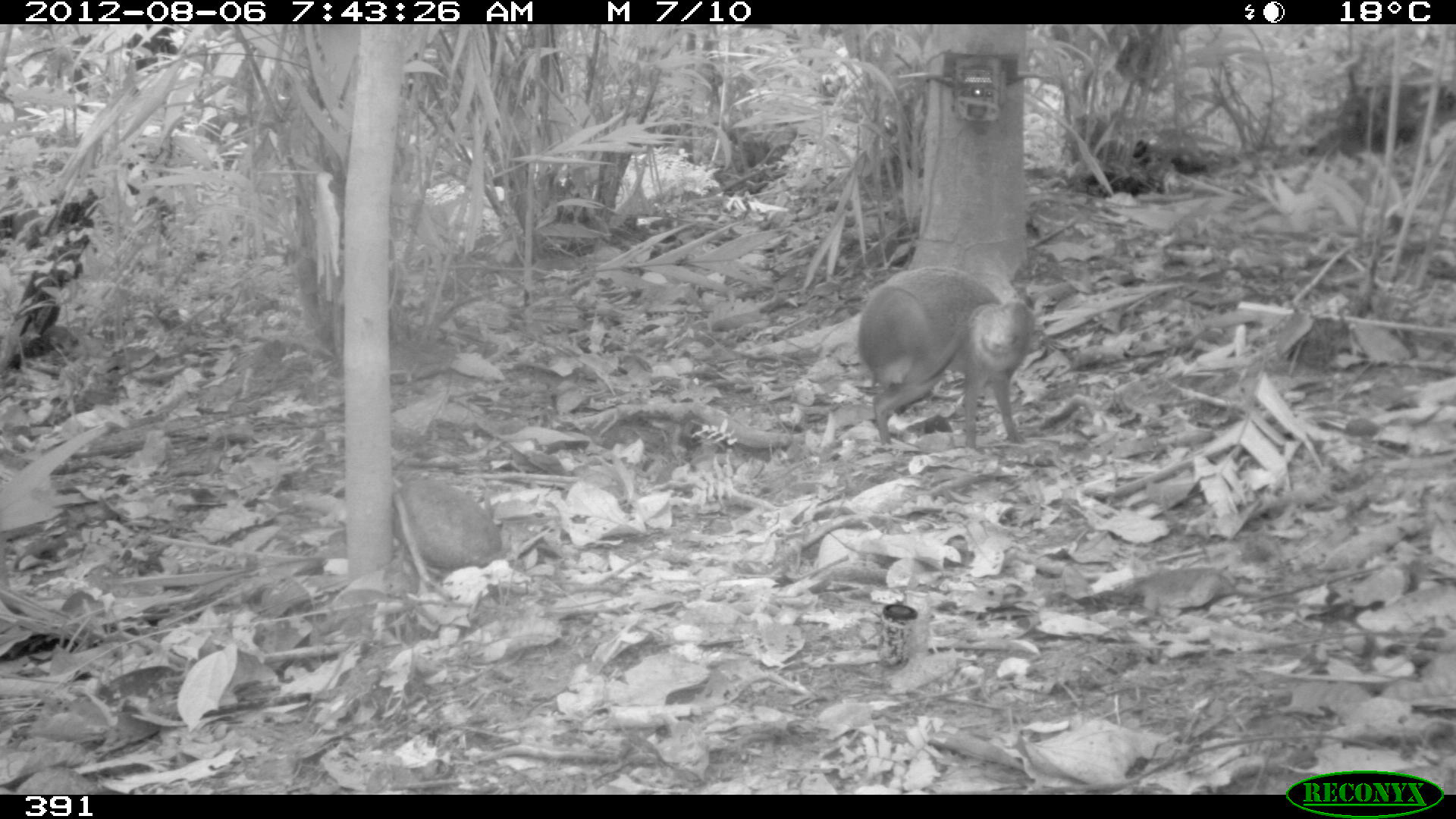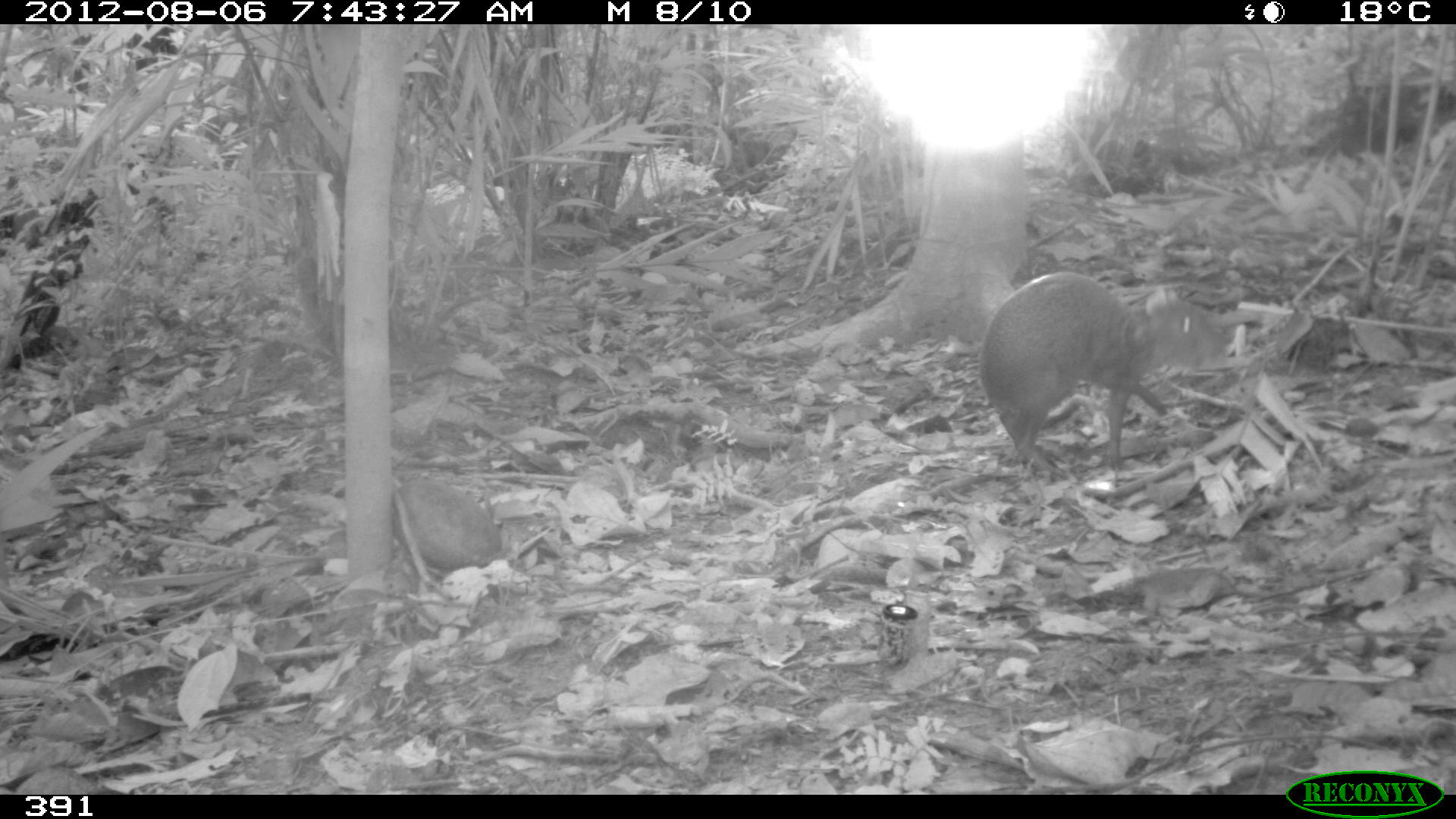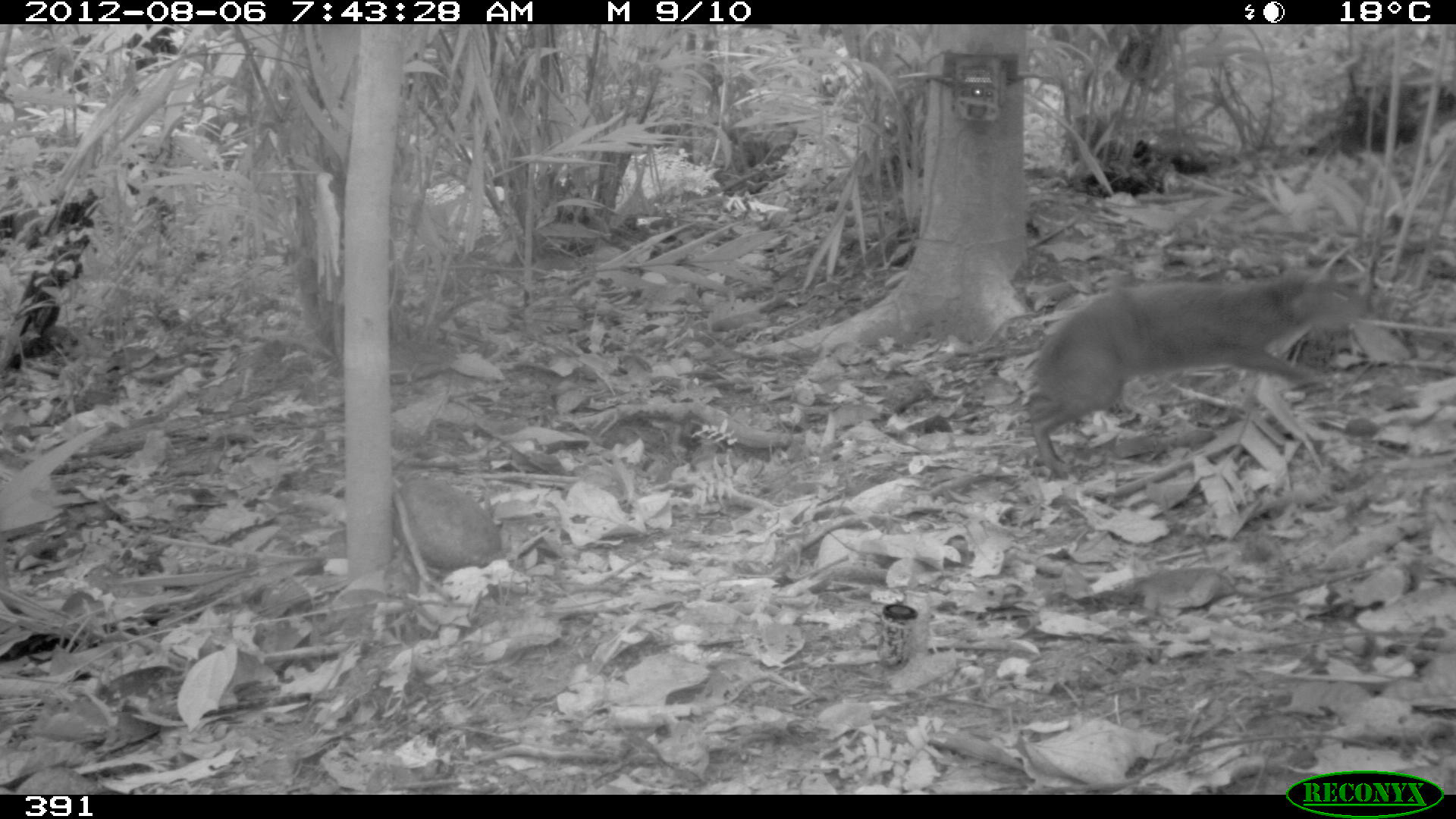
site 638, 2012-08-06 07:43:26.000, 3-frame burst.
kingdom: Animalia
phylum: Chordata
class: Mammalia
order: Rodentia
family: Dasyproctidae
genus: Dasyprocta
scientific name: Dasyprocta punctata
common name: central american agouti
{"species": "Dasyprocta punctata (central american agouti)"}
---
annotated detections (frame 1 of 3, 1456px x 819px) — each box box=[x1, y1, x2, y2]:
dasyprocta punctata: box=[858, 265, 1034, 450]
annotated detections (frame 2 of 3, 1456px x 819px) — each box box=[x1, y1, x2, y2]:
dasyprocta punctata: box=[977, 271, 1224, 471]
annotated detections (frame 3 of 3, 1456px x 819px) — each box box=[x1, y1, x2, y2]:
dasyprocta punctata: box=[1024, 273, 1370, 478]